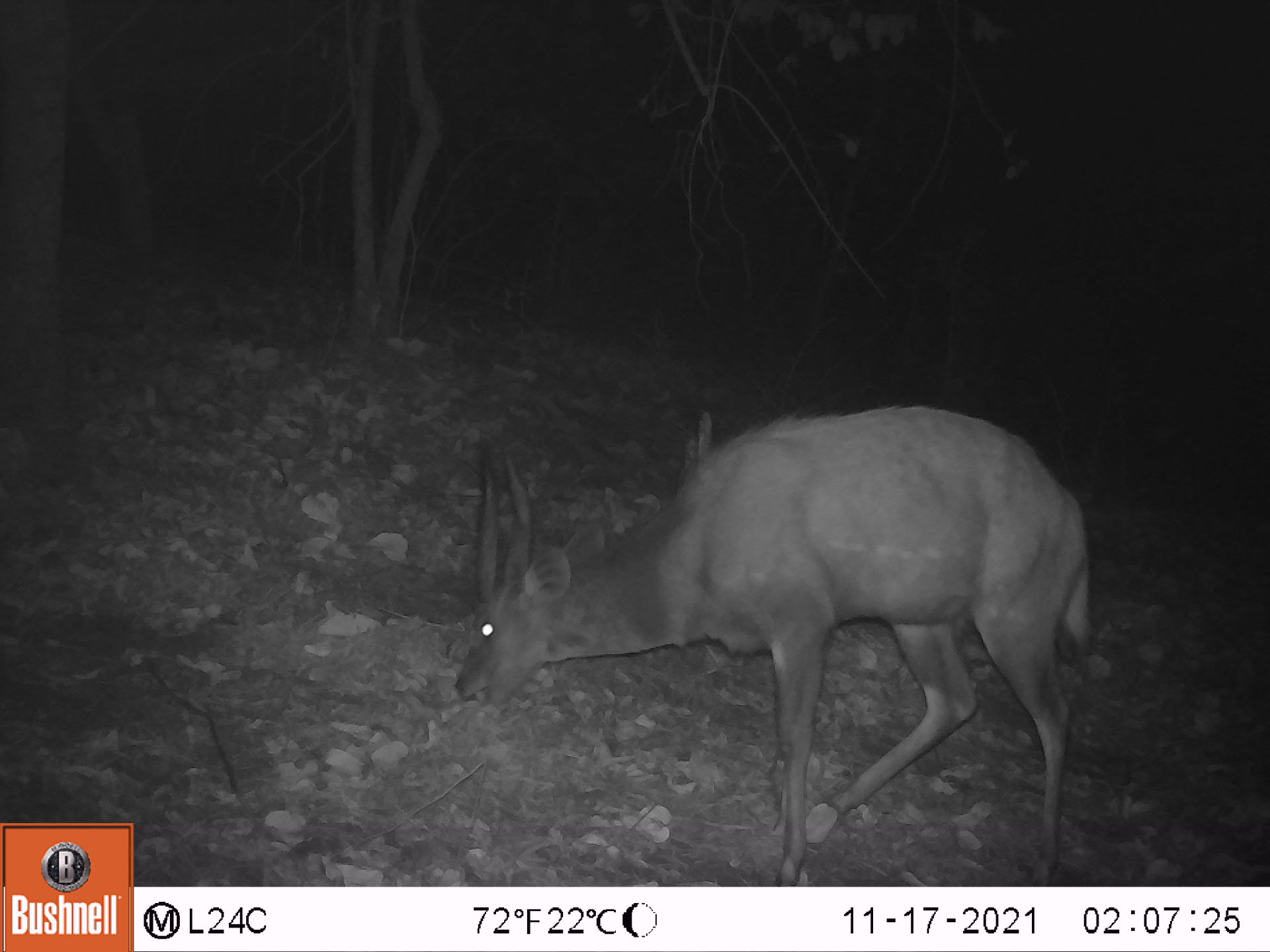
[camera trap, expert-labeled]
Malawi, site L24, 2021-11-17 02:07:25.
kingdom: Animalia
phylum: Chordata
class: Mammalia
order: Artiodactyla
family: Bovidae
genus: Tragelaphus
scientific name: Tragelaphus sylvaticus sylvaticus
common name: cape bushbuck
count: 1